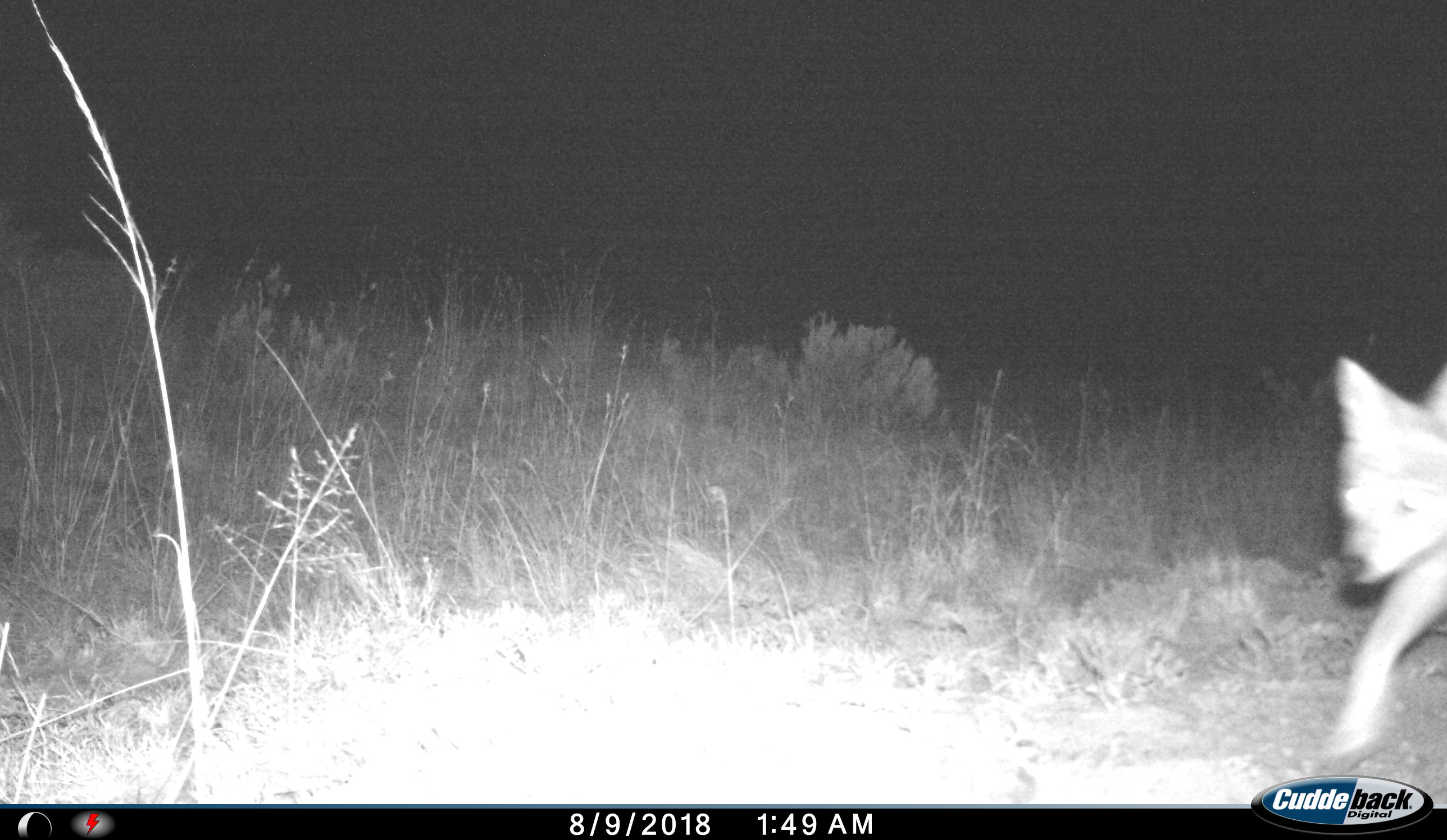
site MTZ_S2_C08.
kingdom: Animalia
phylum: Chordata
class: Mammalia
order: Carnivora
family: Canidae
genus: Lupulella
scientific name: Lupulella mesomelas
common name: black-backed jackal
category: jackalblackbacked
Jackalblackbacked (black-backed jackal) (Lupulella mesomelas), count 1. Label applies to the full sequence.